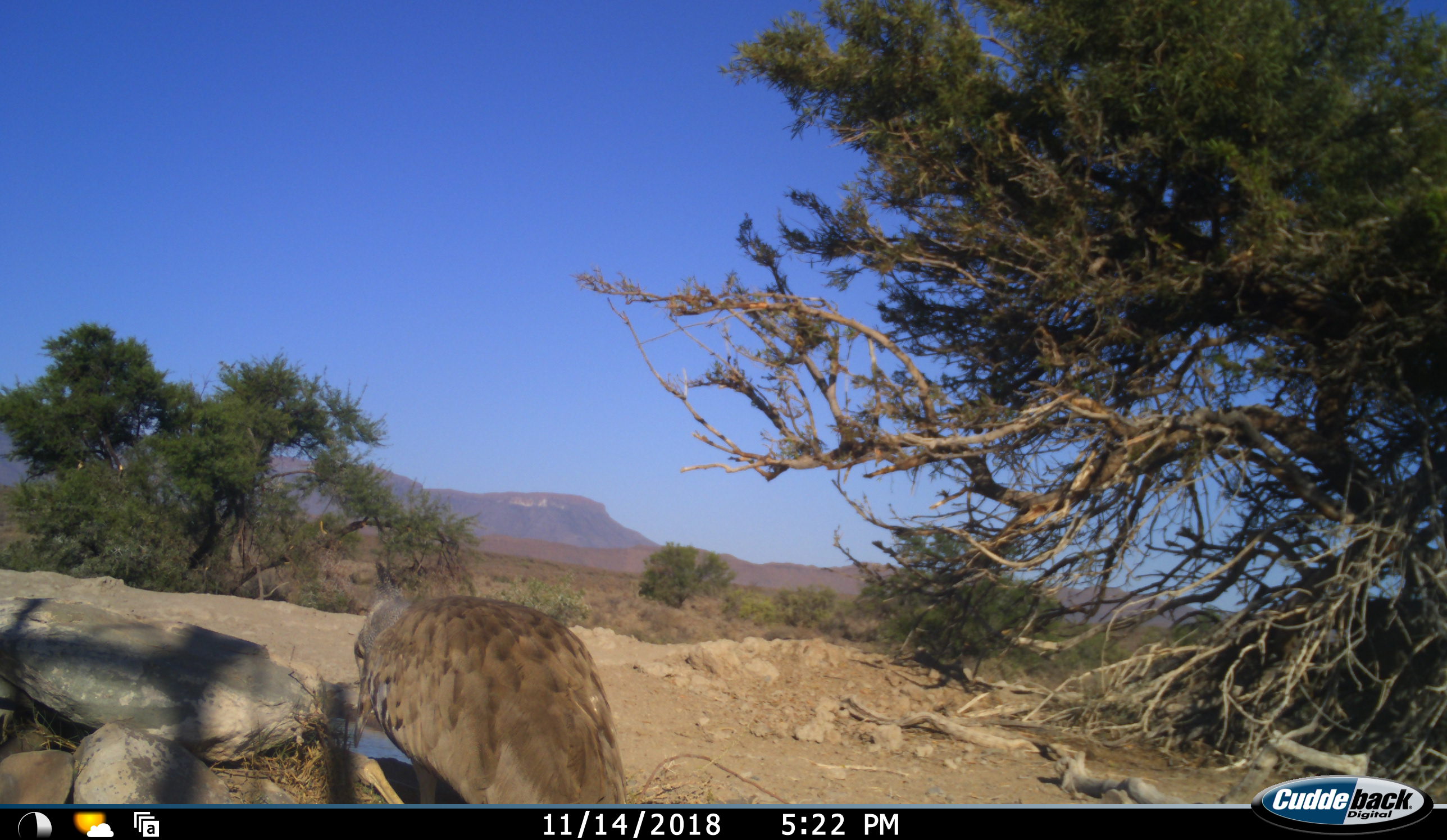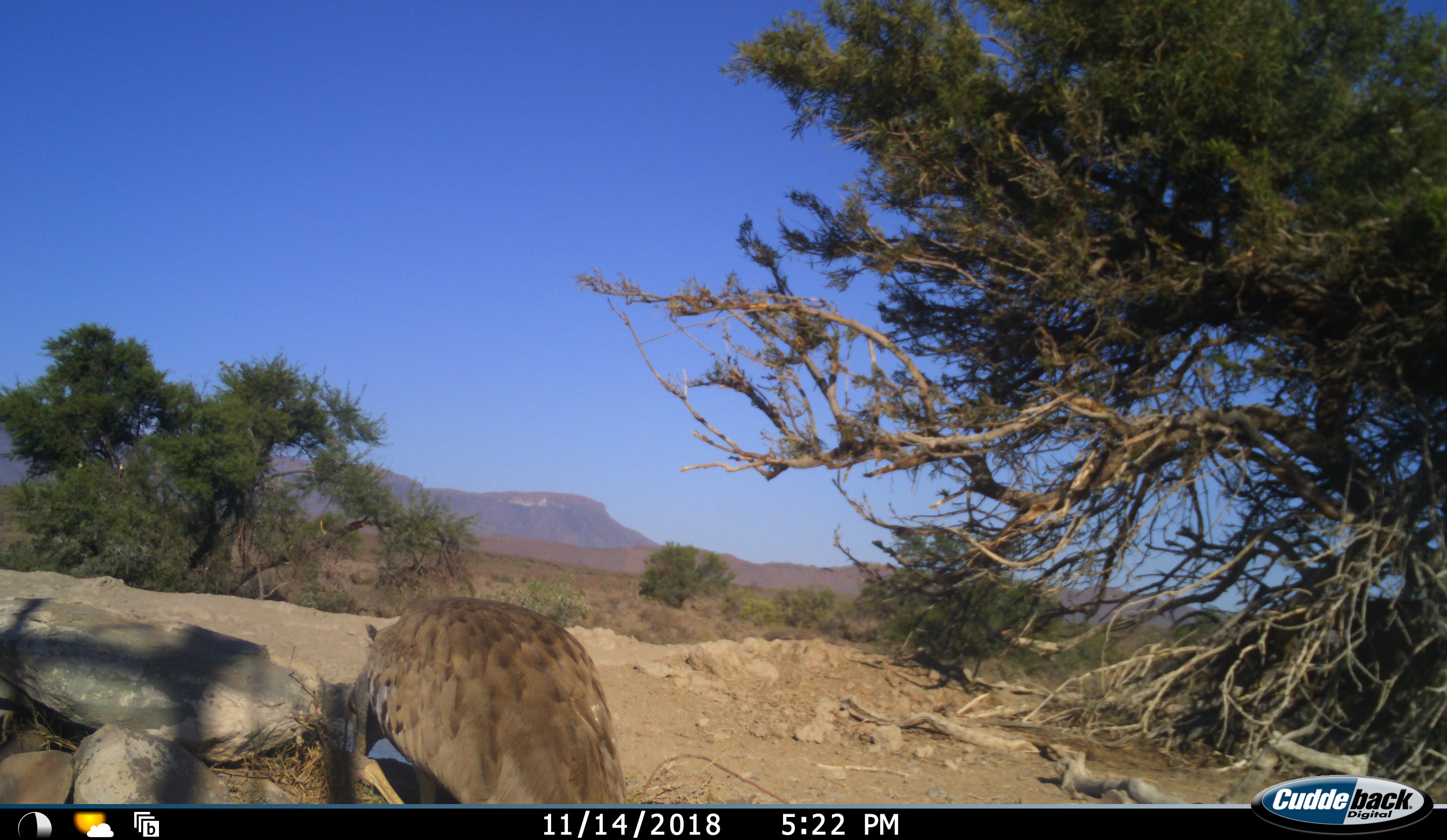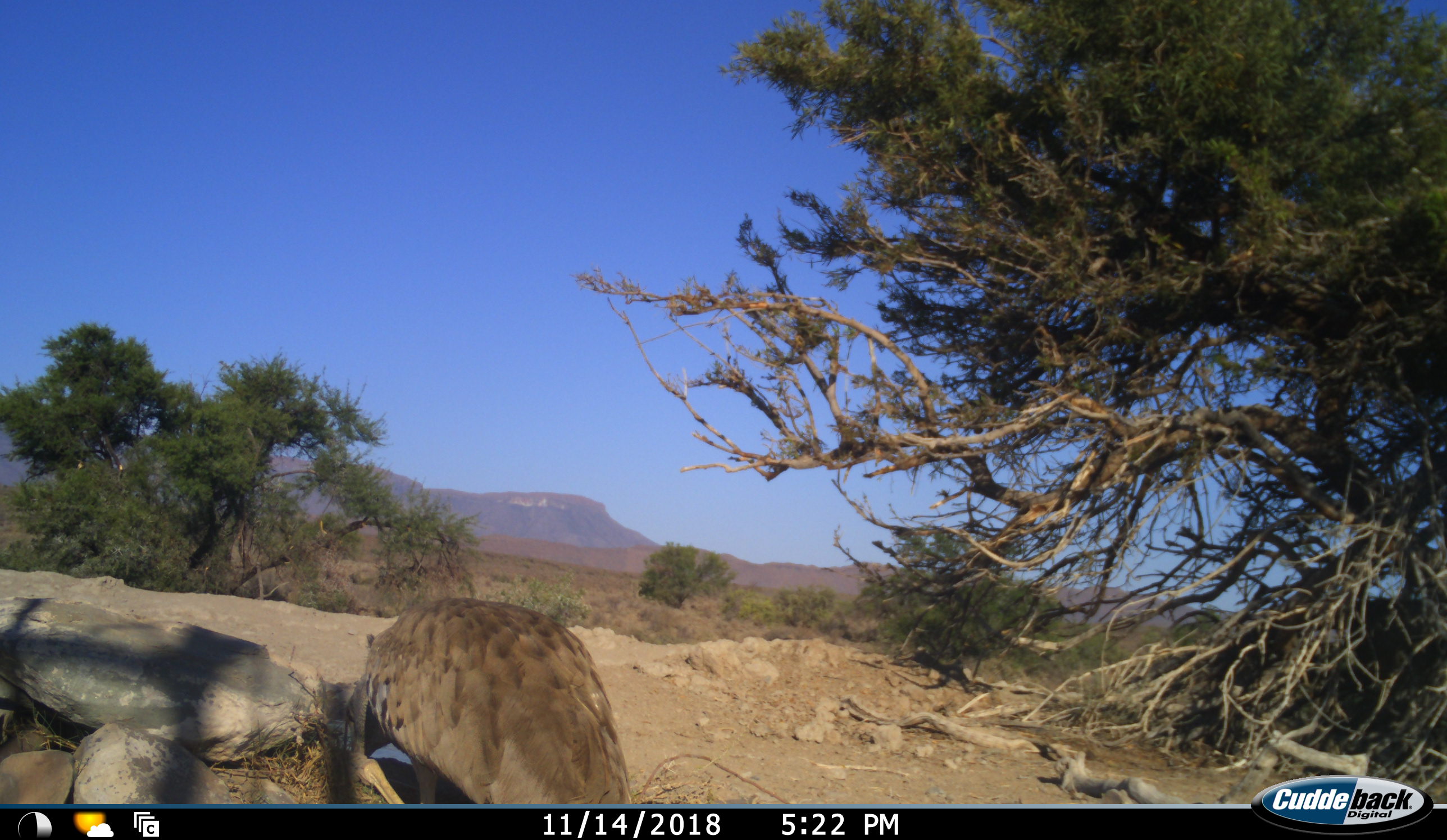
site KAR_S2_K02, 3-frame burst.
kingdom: Animalia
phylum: Chordata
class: Aves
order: Otidiformes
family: Otididae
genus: Ardeotis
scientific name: Ardeotis kori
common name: kori bustard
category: bustardkori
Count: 1.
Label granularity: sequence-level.